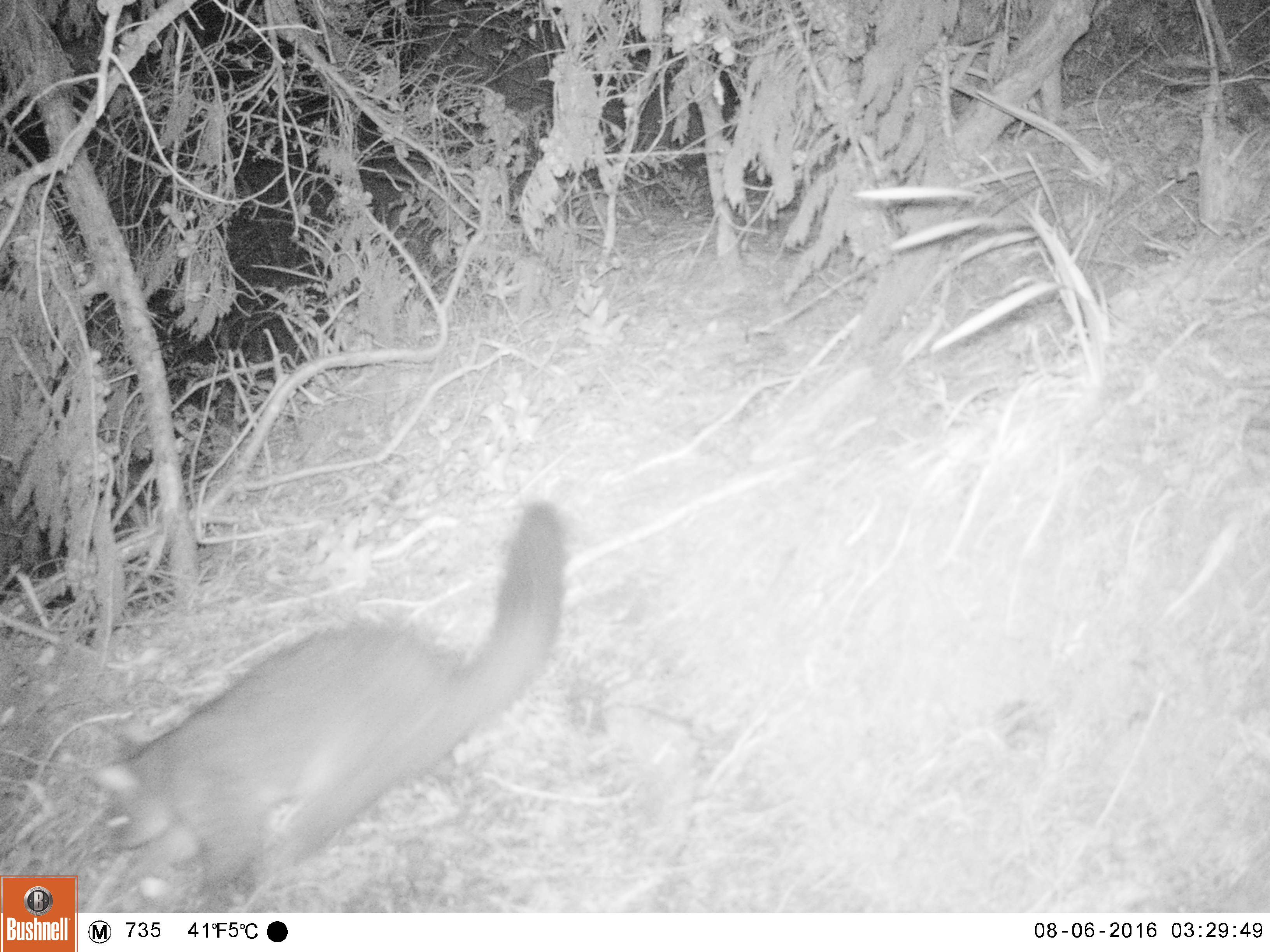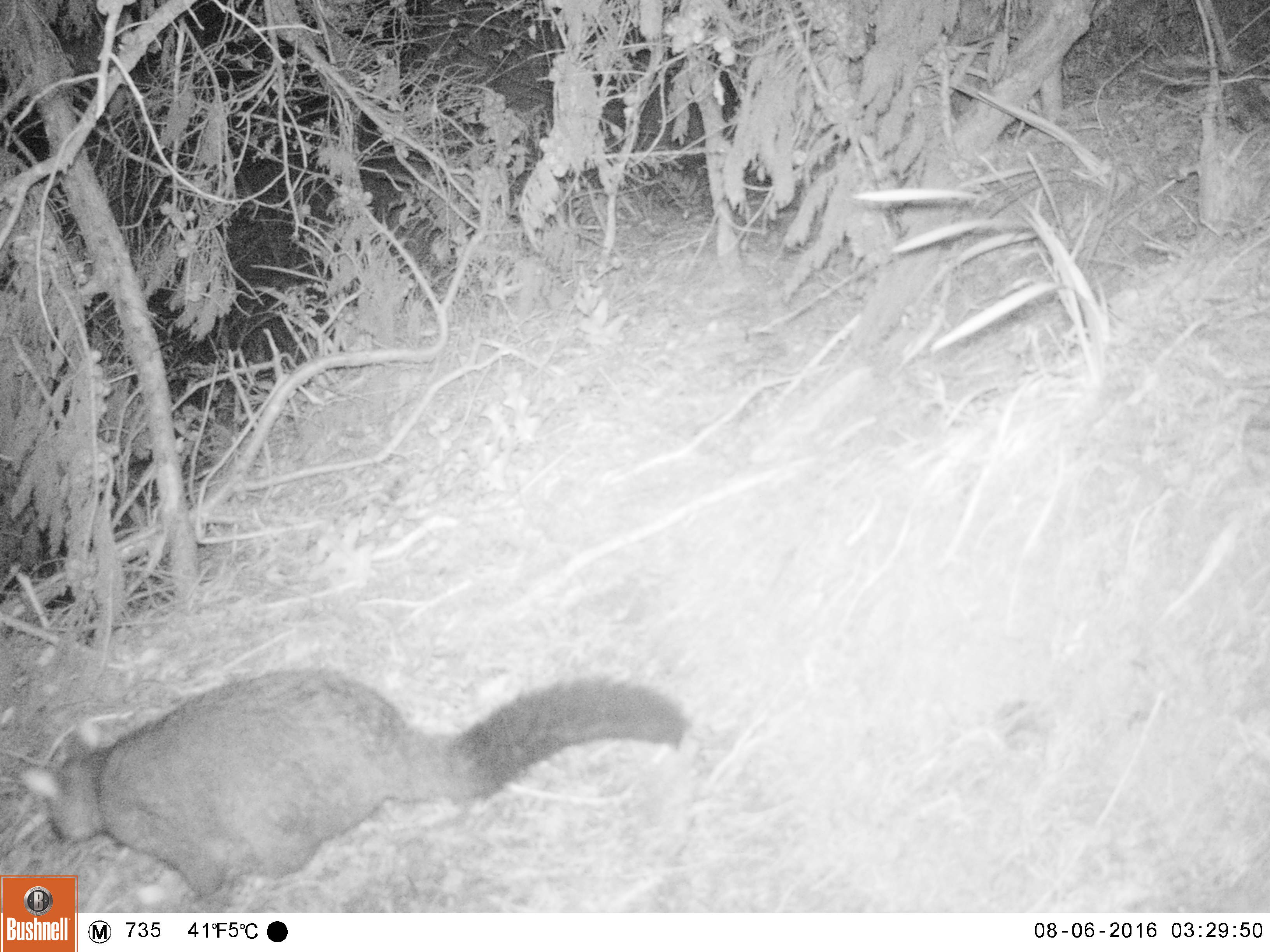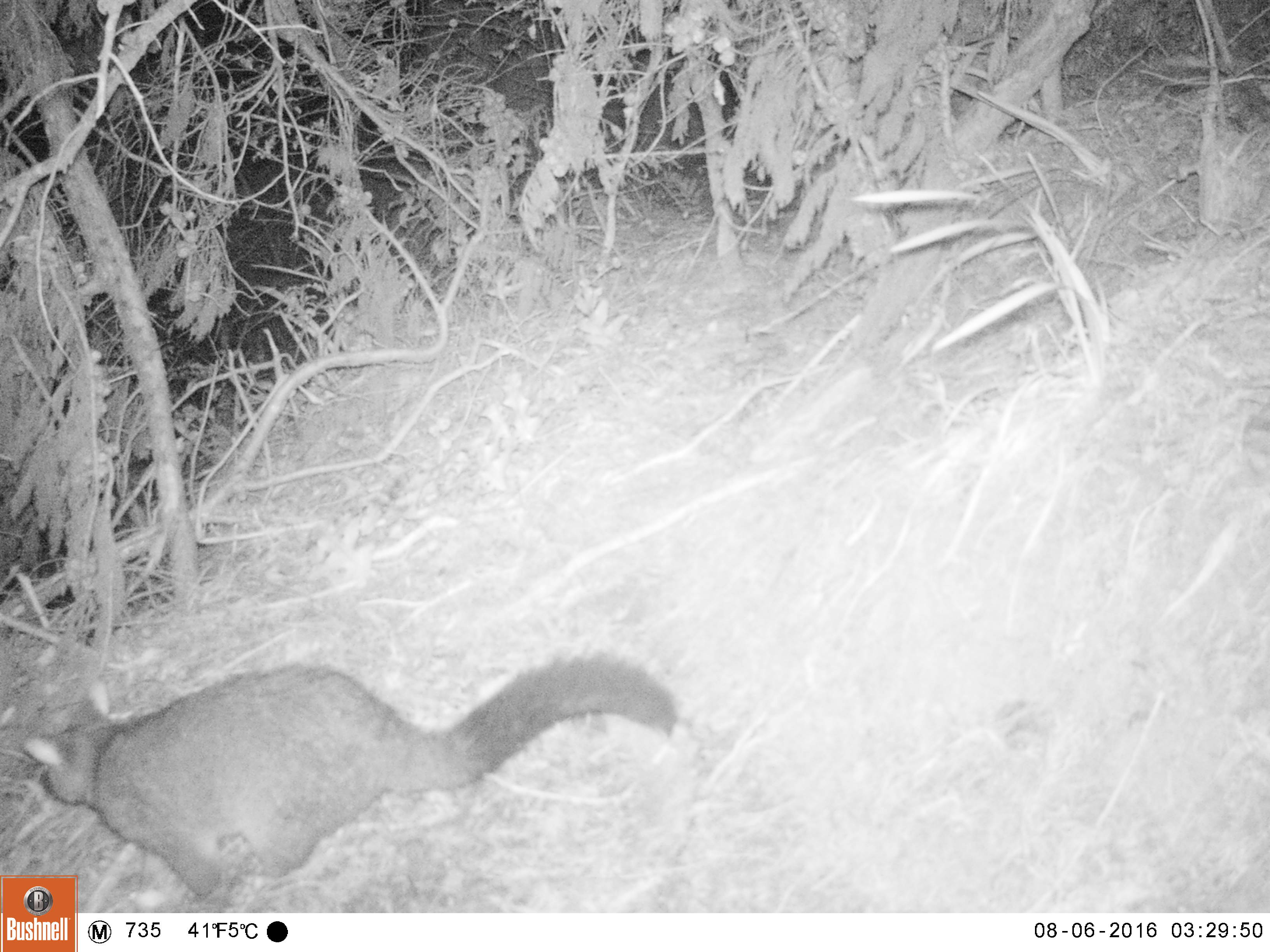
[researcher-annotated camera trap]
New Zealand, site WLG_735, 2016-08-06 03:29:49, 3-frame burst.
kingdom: Animalia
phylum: Chordata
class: Mammalia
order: Diprotodontia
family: Phalangeridae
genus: Trichosurus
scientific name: Trichosurus vulpecula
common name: common brushtail possum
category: possum